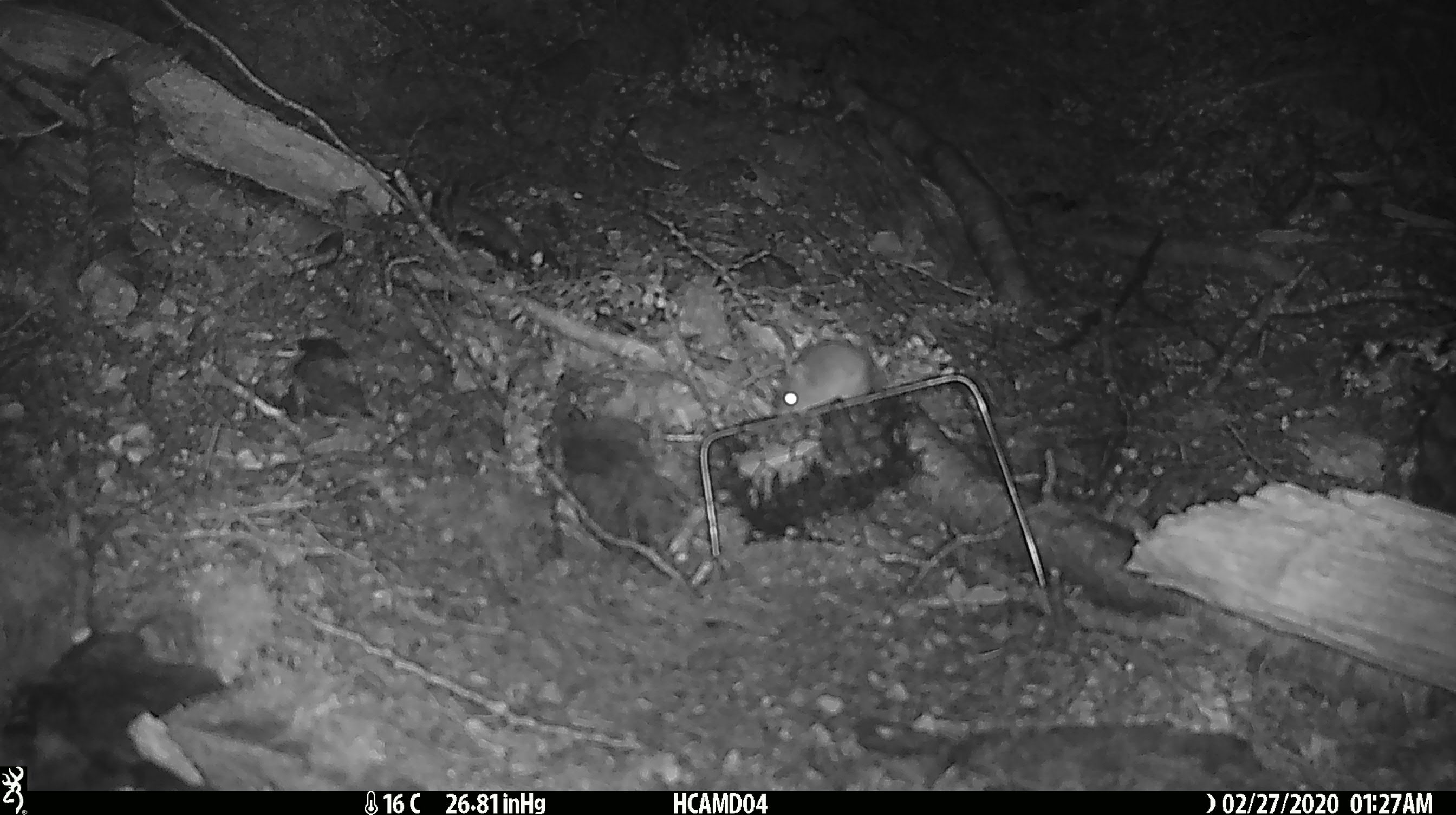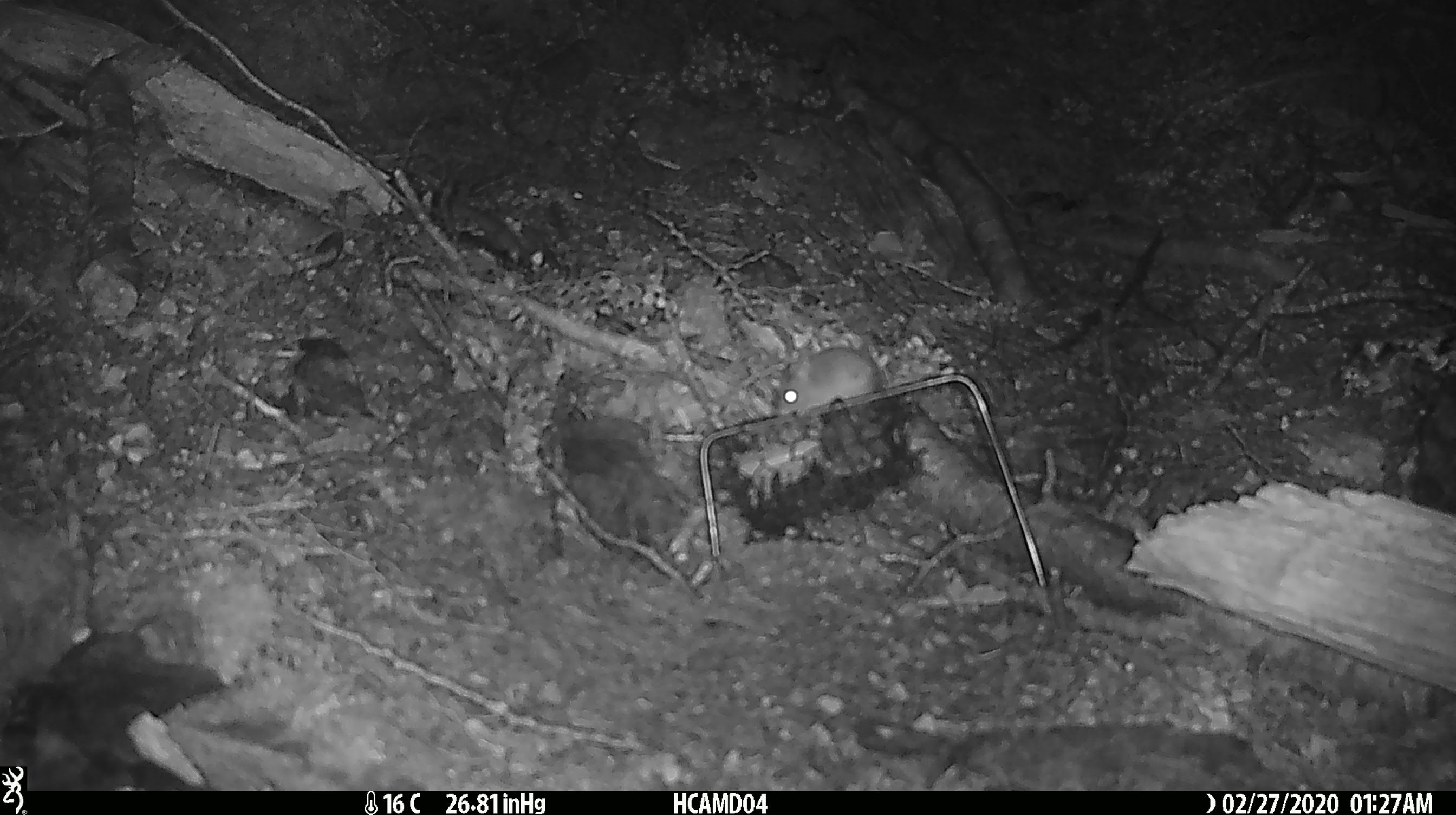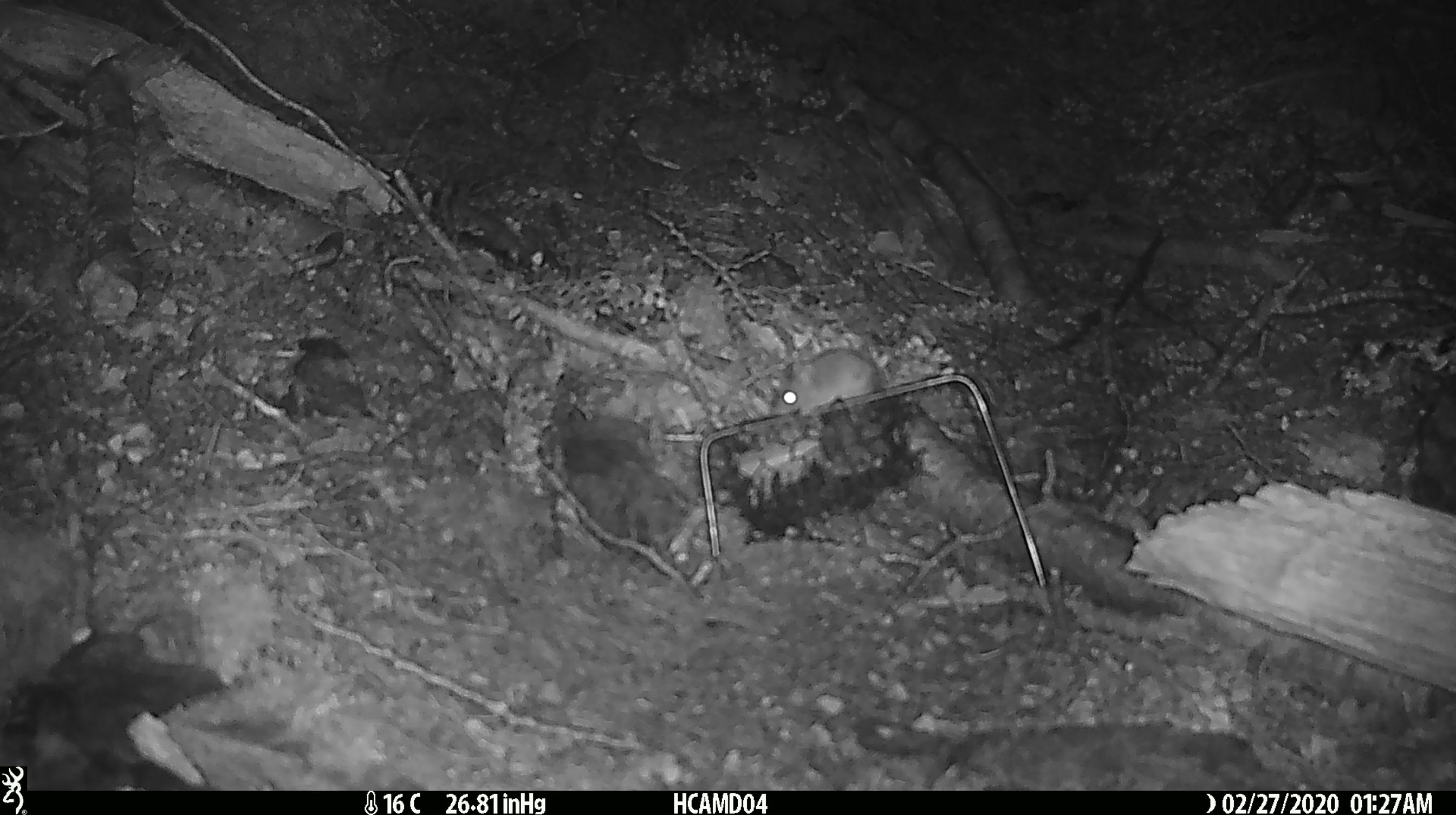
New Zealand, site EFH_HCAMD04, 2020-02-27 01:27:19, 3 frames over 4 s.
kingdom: Animalia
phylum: Chordata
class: Mammalia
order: Rodentia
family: Muridae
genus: Mus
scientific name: Mus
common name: mouse